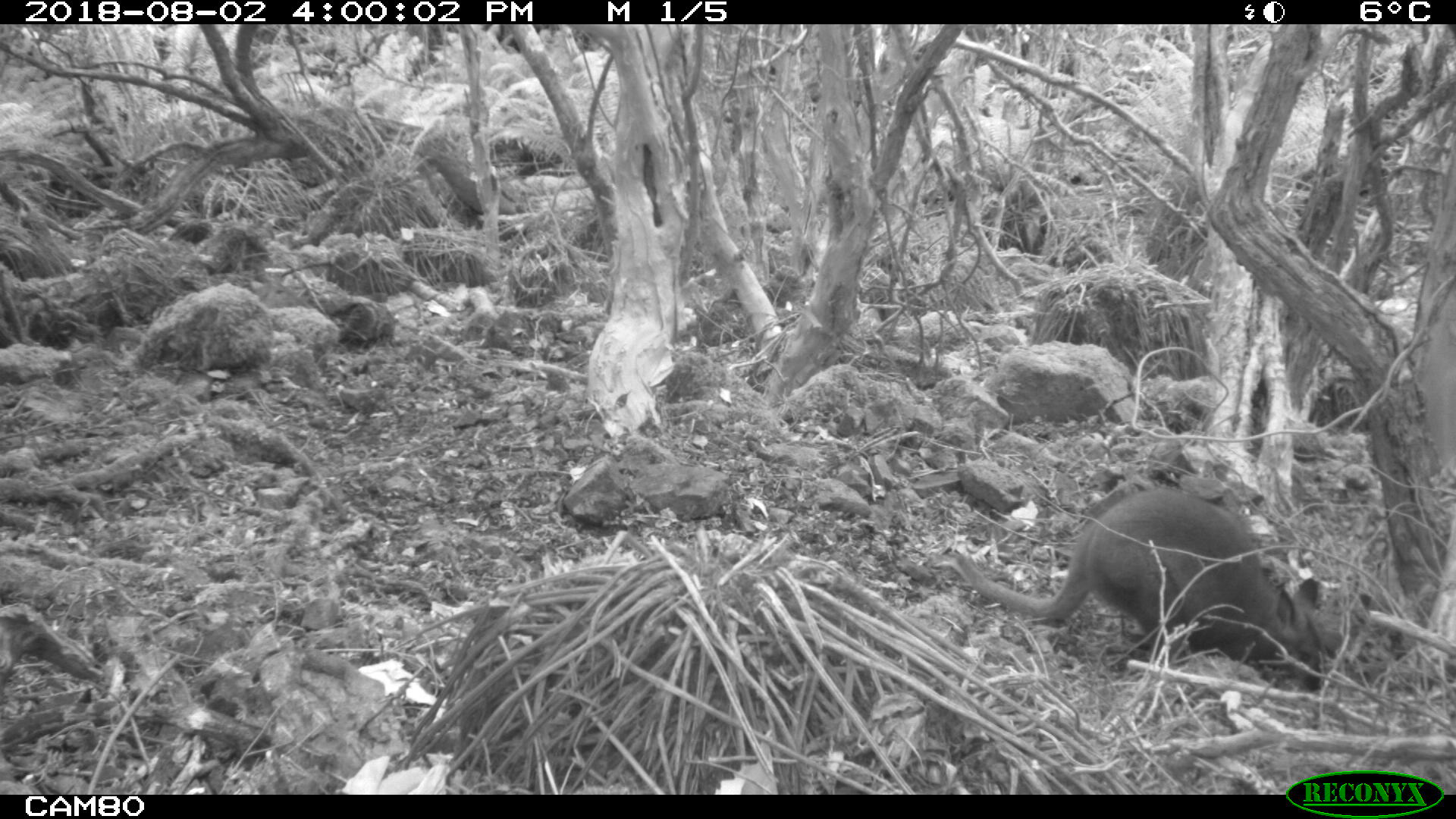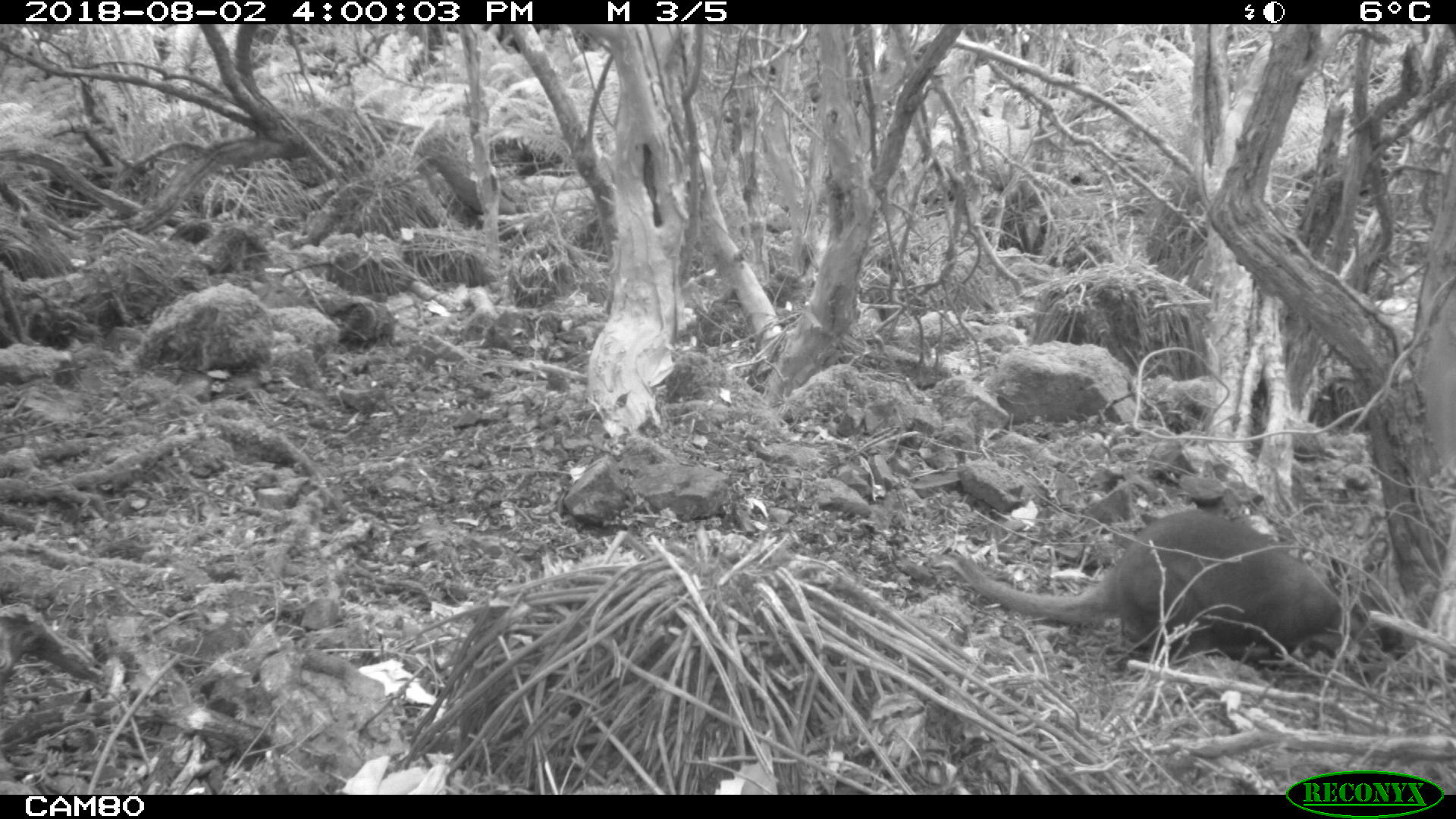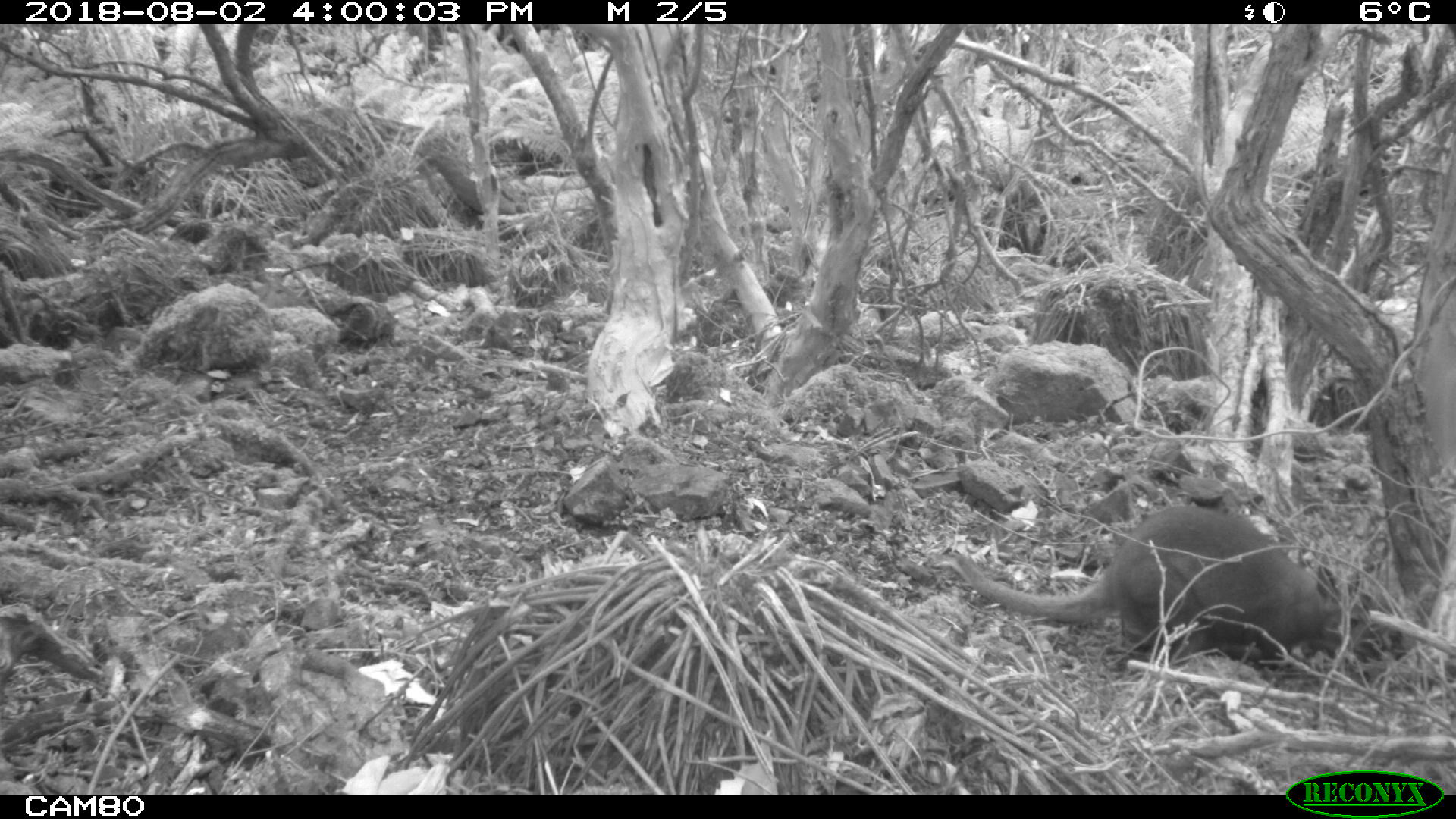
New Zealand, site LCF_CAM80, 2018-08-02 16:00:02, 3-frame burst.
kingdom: Animalia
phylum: Chordata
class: Mammalia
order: Diprotodontia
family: Macropodidae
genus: Notamacropus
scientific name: Notamacropus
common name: wallaby